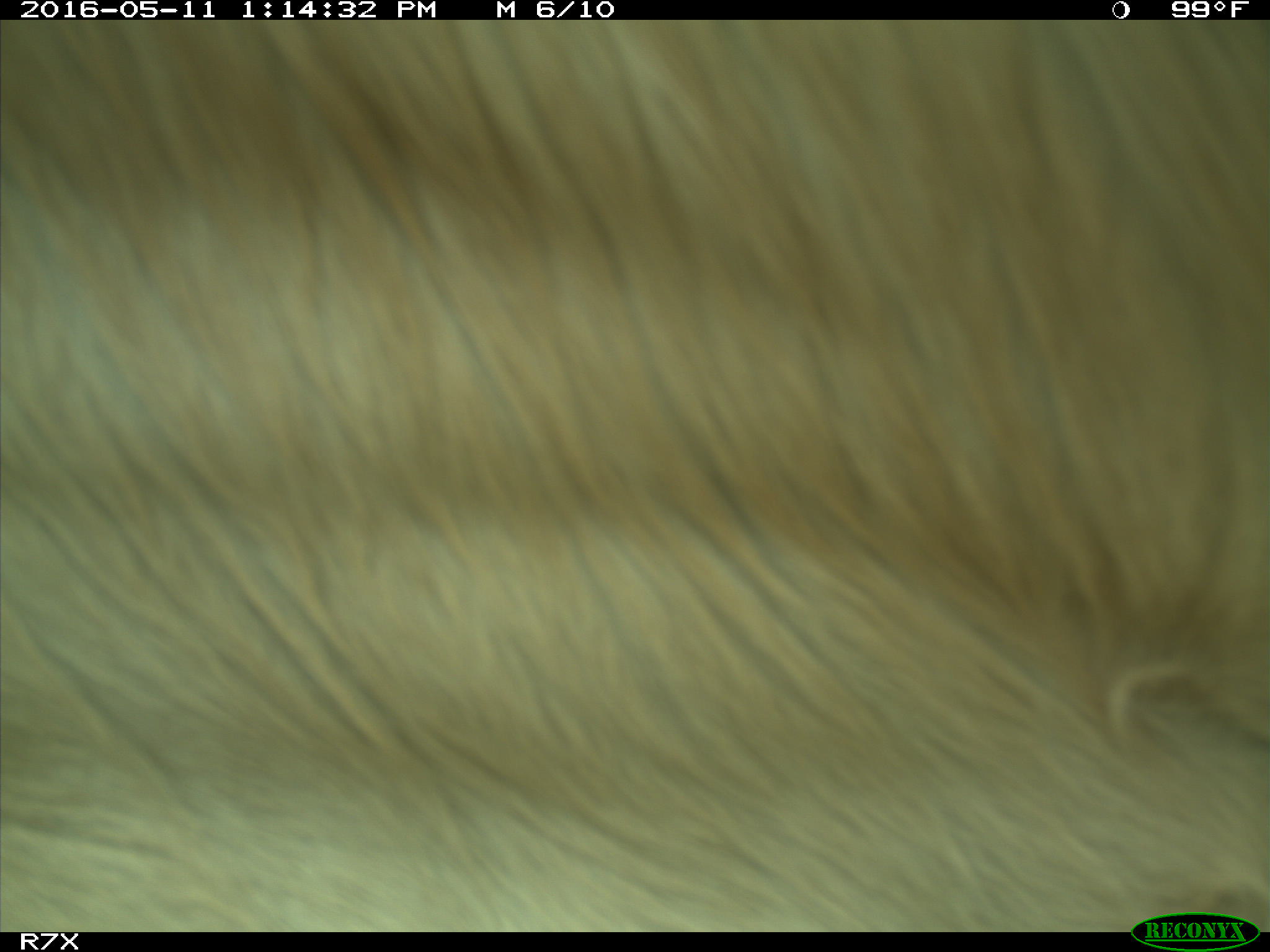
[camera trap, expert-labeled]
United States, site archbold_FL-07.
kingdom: Animalia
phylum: Chordata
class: Mammalia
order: Artiodactyla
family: Bovidae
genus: Bos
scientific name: Bos taurus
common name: domestic cow